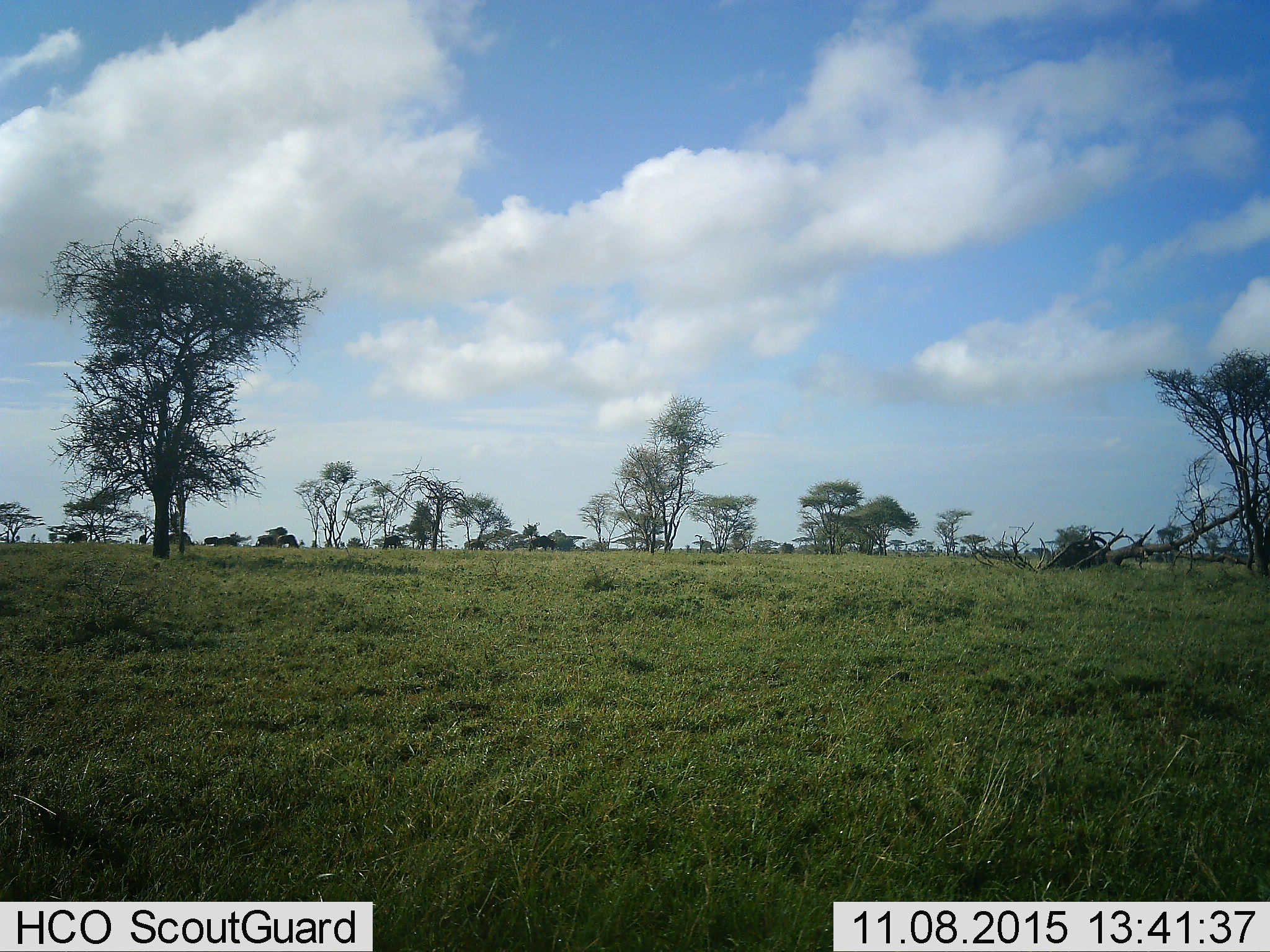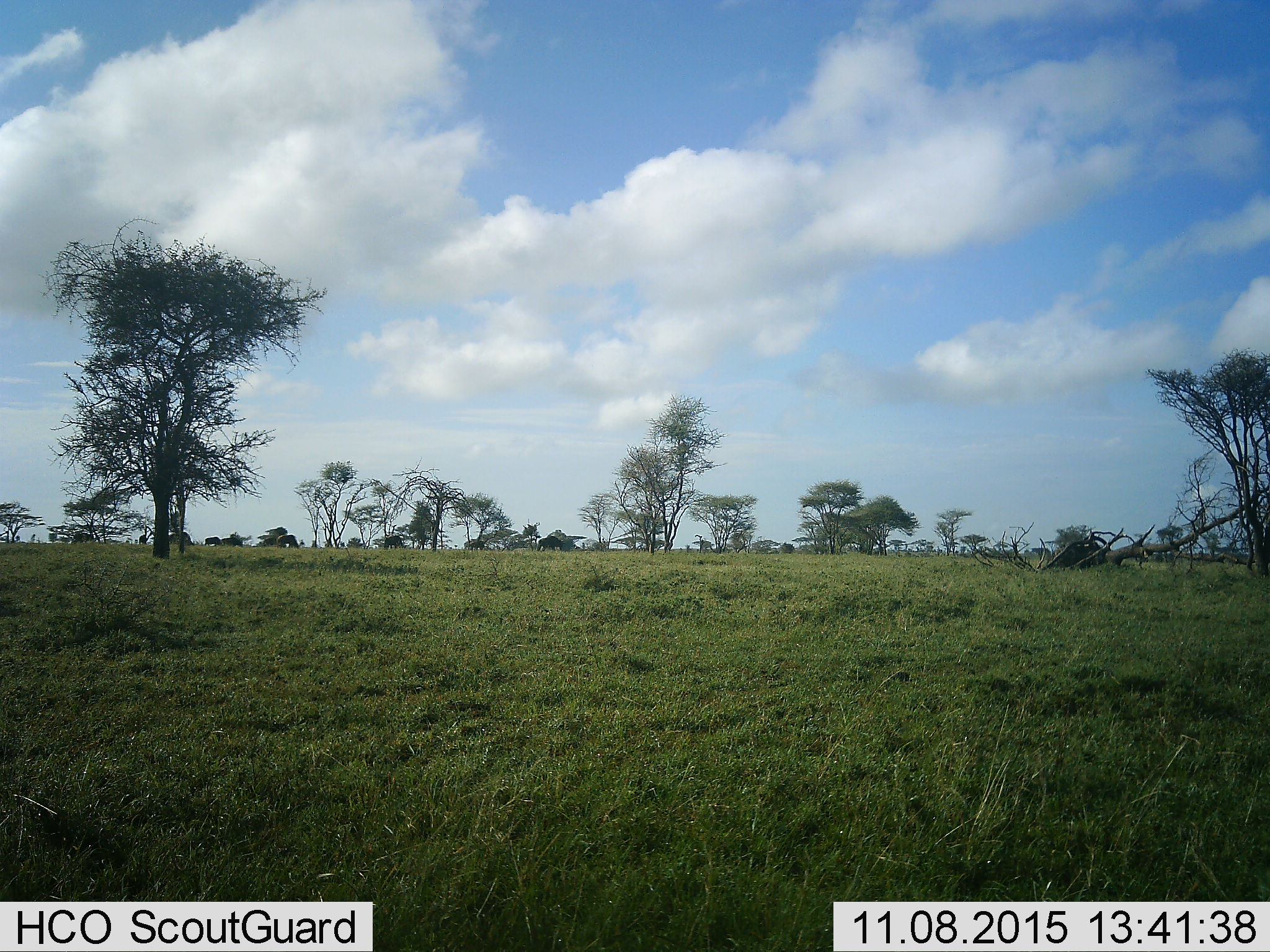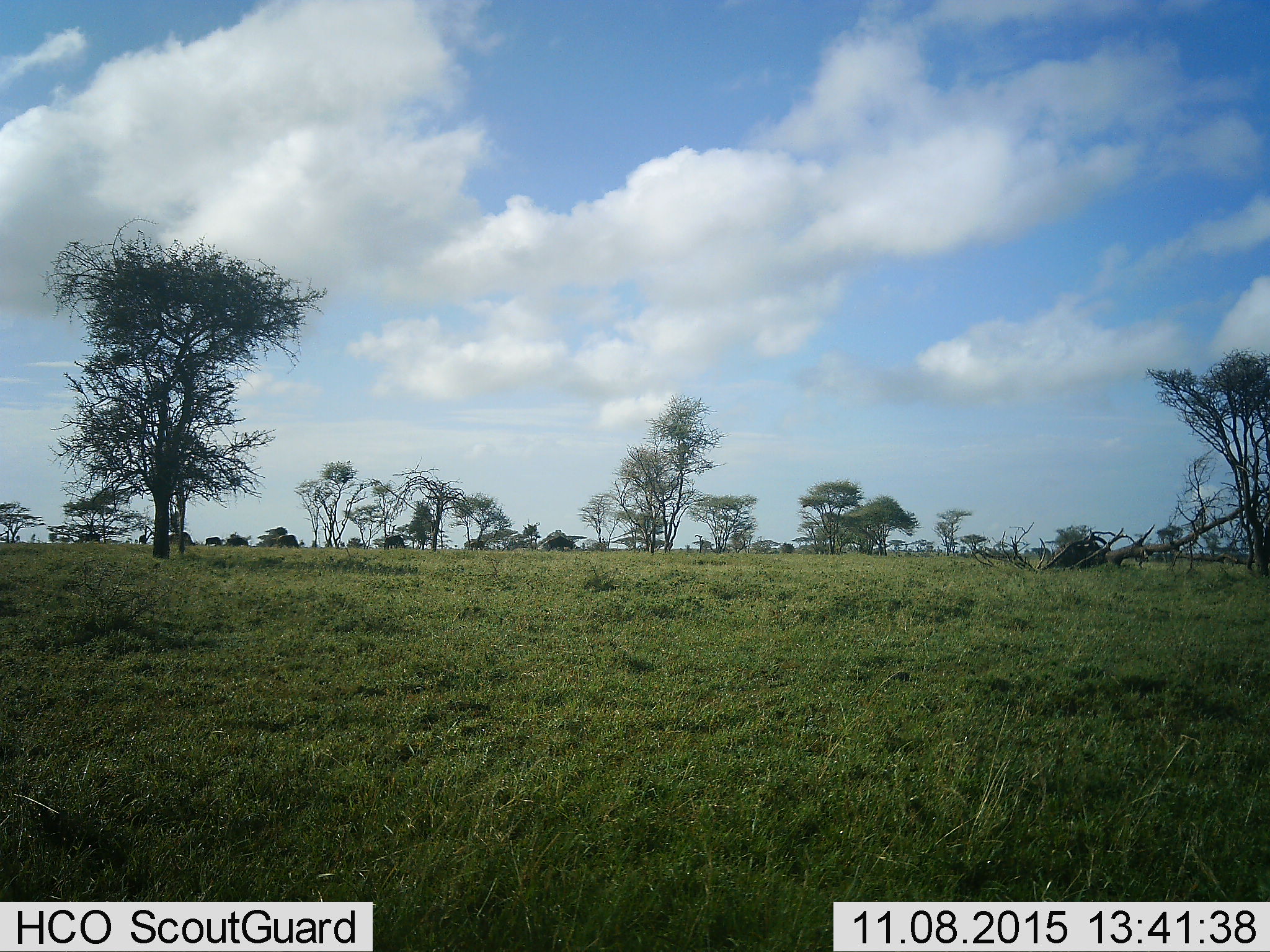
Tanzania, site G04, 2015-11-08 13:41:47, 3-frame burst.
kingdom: Animalia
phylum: Chordata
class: Mammalia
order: Artiodactyla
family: Bovidae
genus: Connochaetes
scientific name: Connochaetes taurinus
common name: blue wildebeest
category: wildebeest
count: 11-50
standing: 50%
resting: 0%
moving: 83%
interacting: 0%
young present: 0%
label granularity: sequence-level